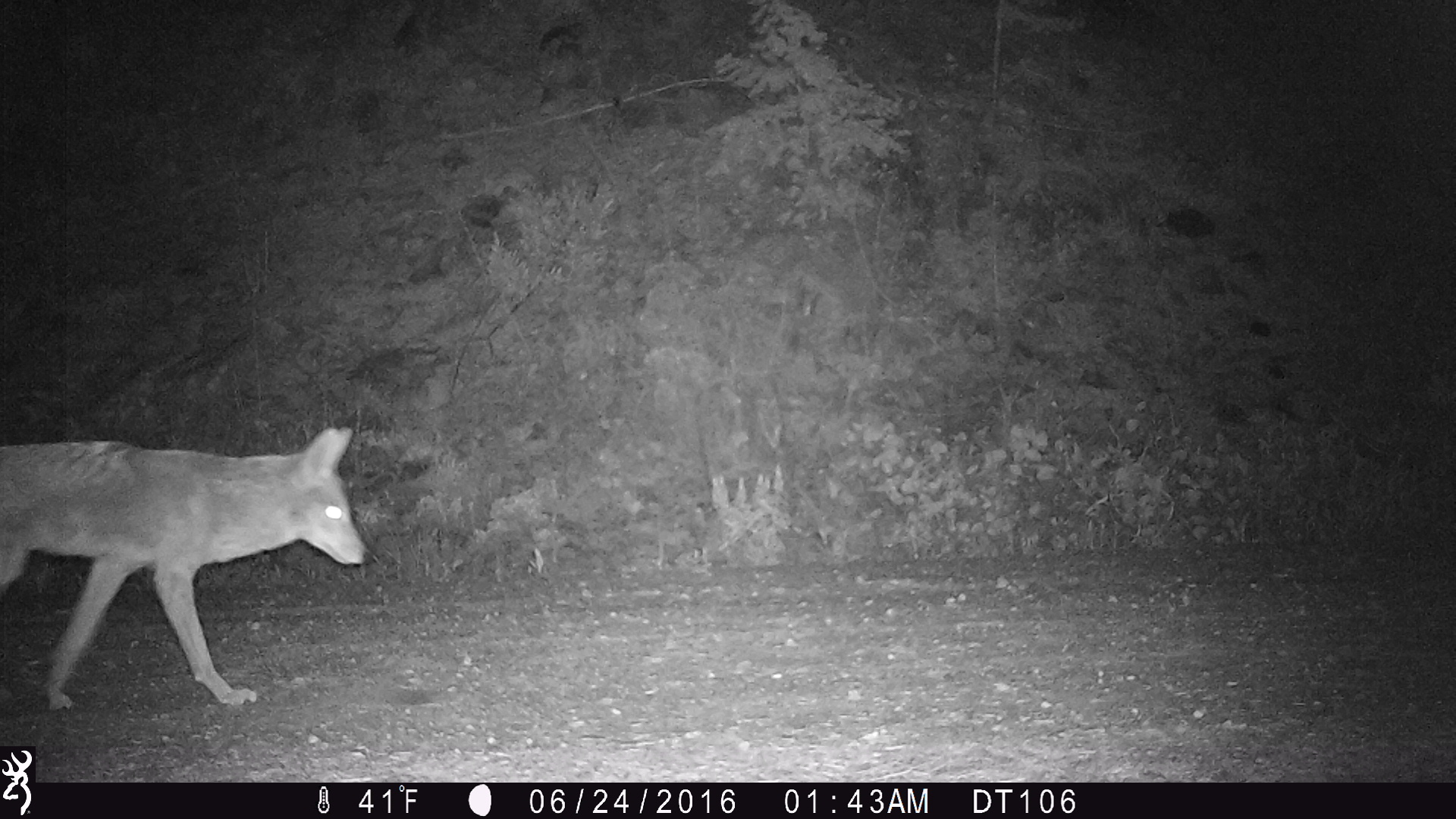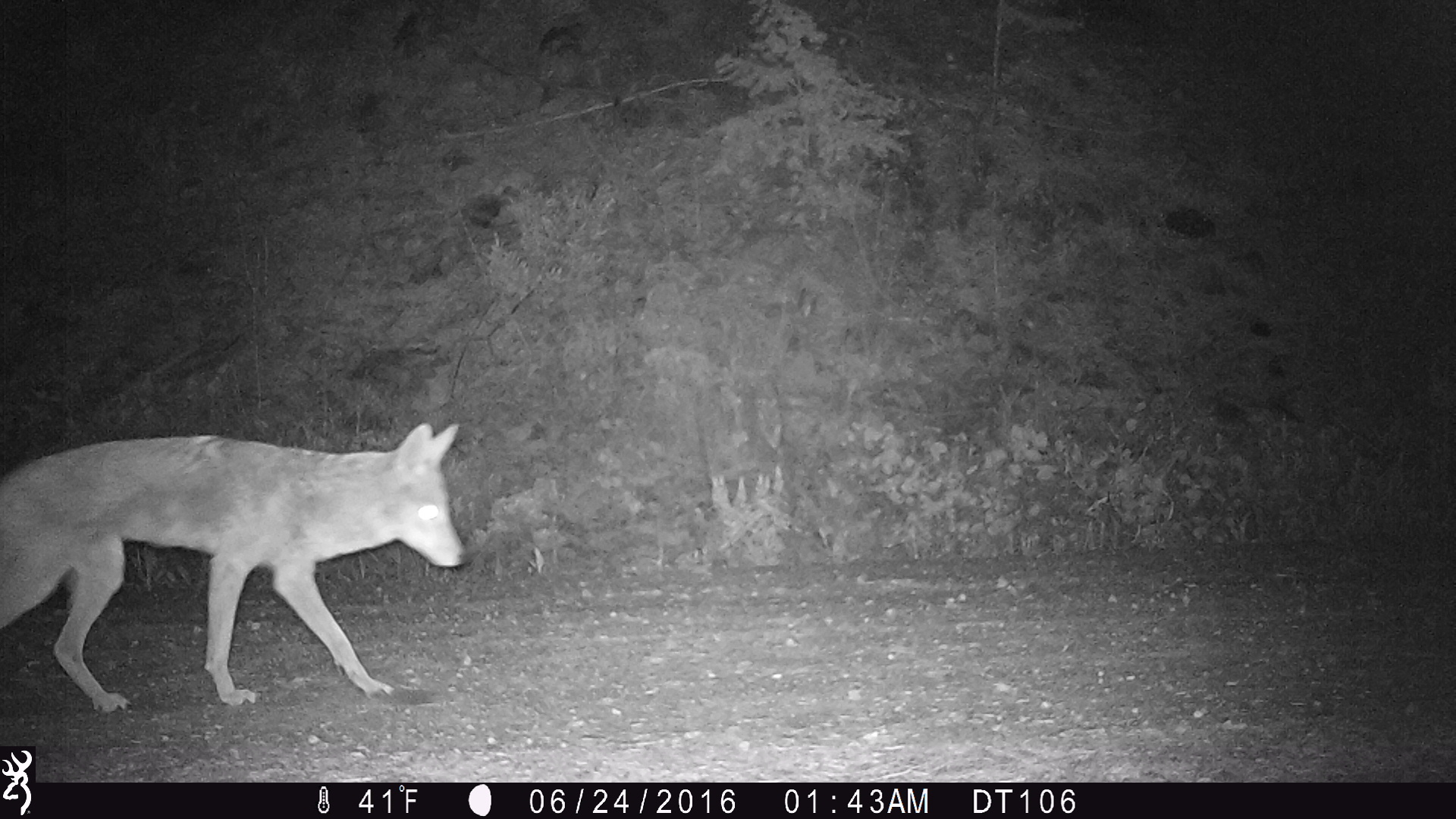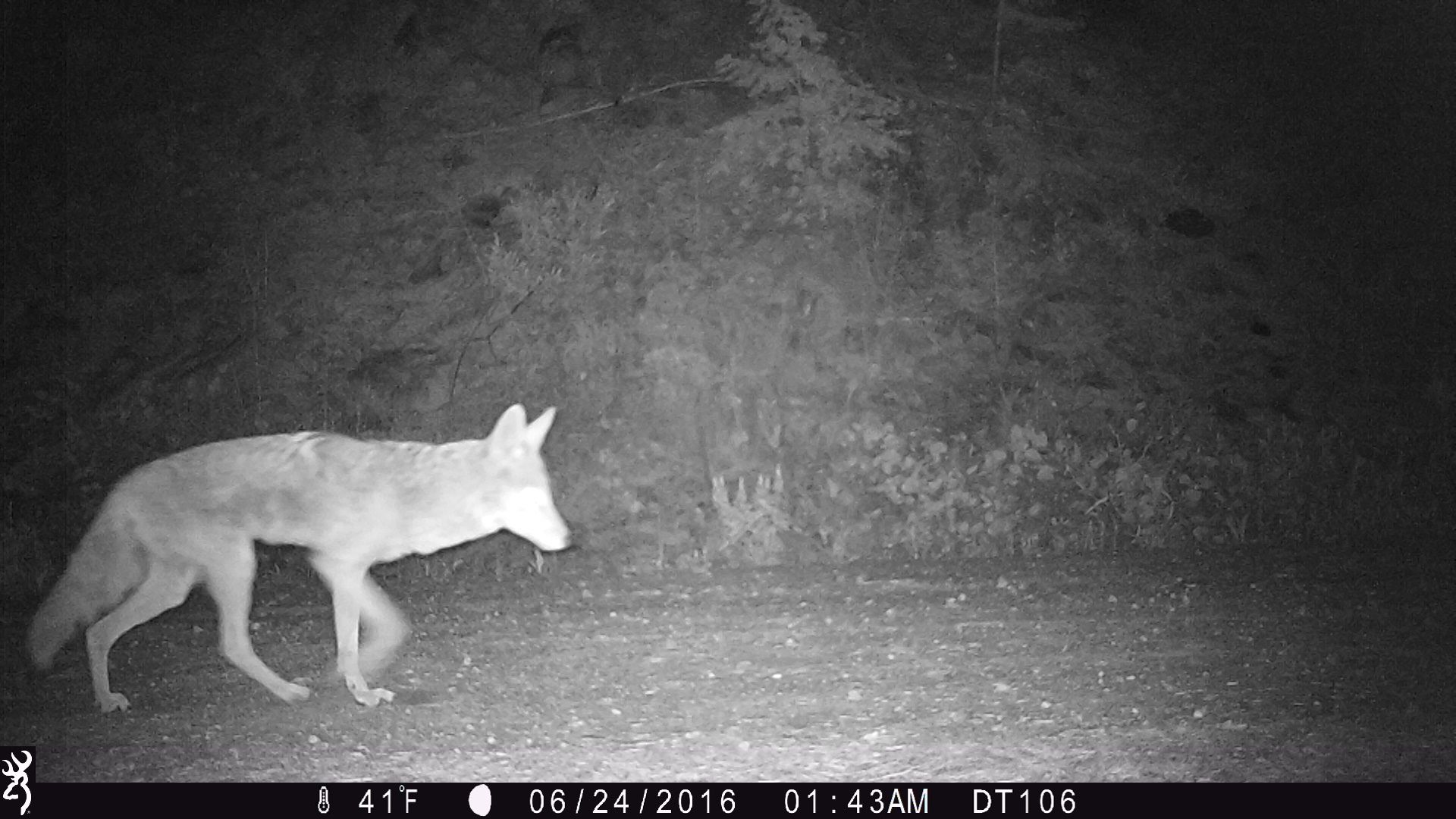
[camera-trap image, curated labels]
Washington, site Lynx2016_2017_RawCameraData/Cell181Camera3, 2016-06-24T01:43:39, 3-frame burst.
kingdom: Animalia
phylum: Chordata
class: Mammalia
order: Carnivora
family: Canidae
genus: Canis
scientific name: Canis latrans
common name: coyote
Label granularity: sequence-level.